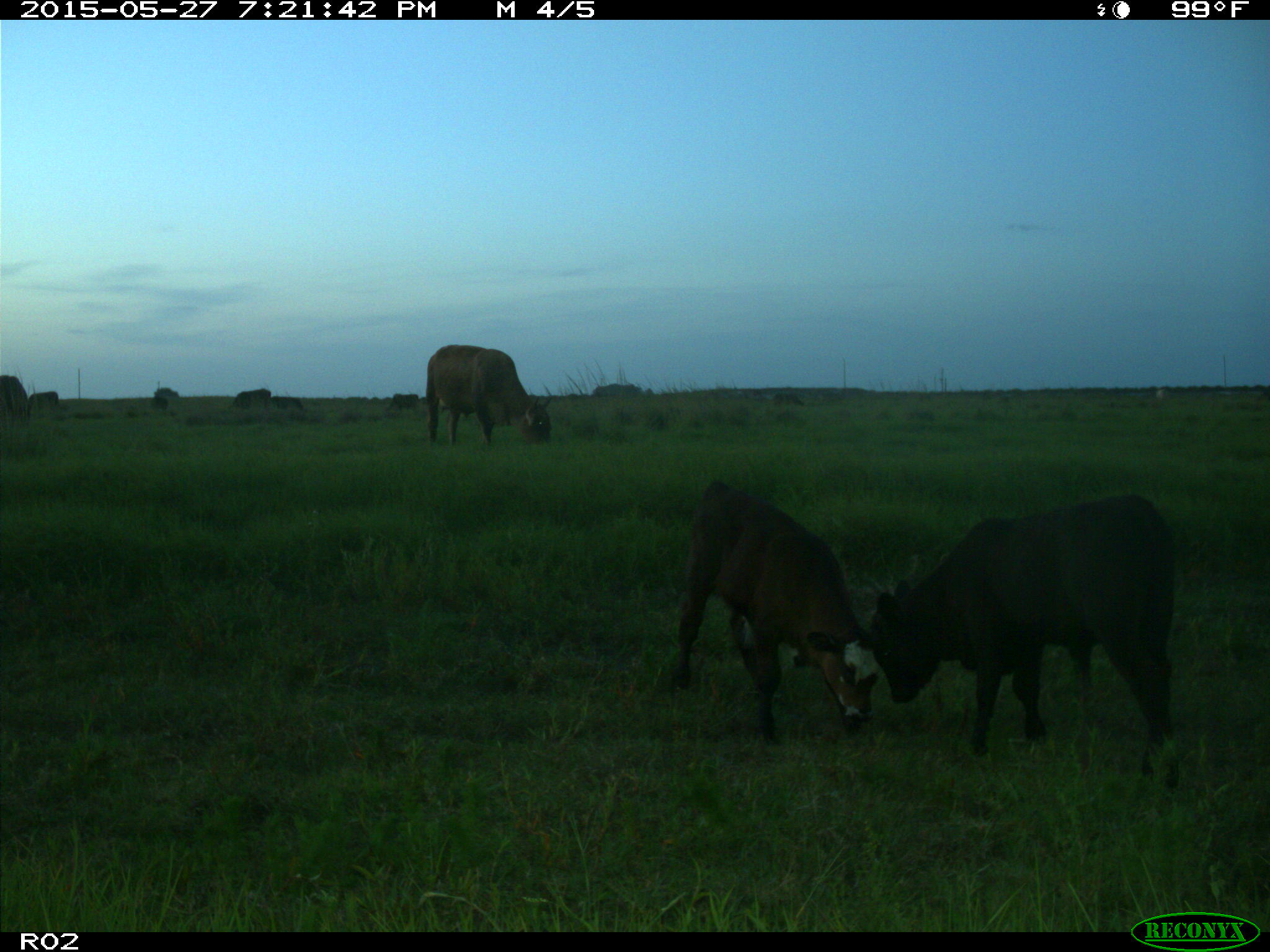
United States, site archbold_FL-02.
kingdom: Animalia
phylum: Chordata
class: Mammalia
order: Artiodactyla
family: Bovidae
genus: Bos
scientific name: Bos taurus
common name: domestic cow